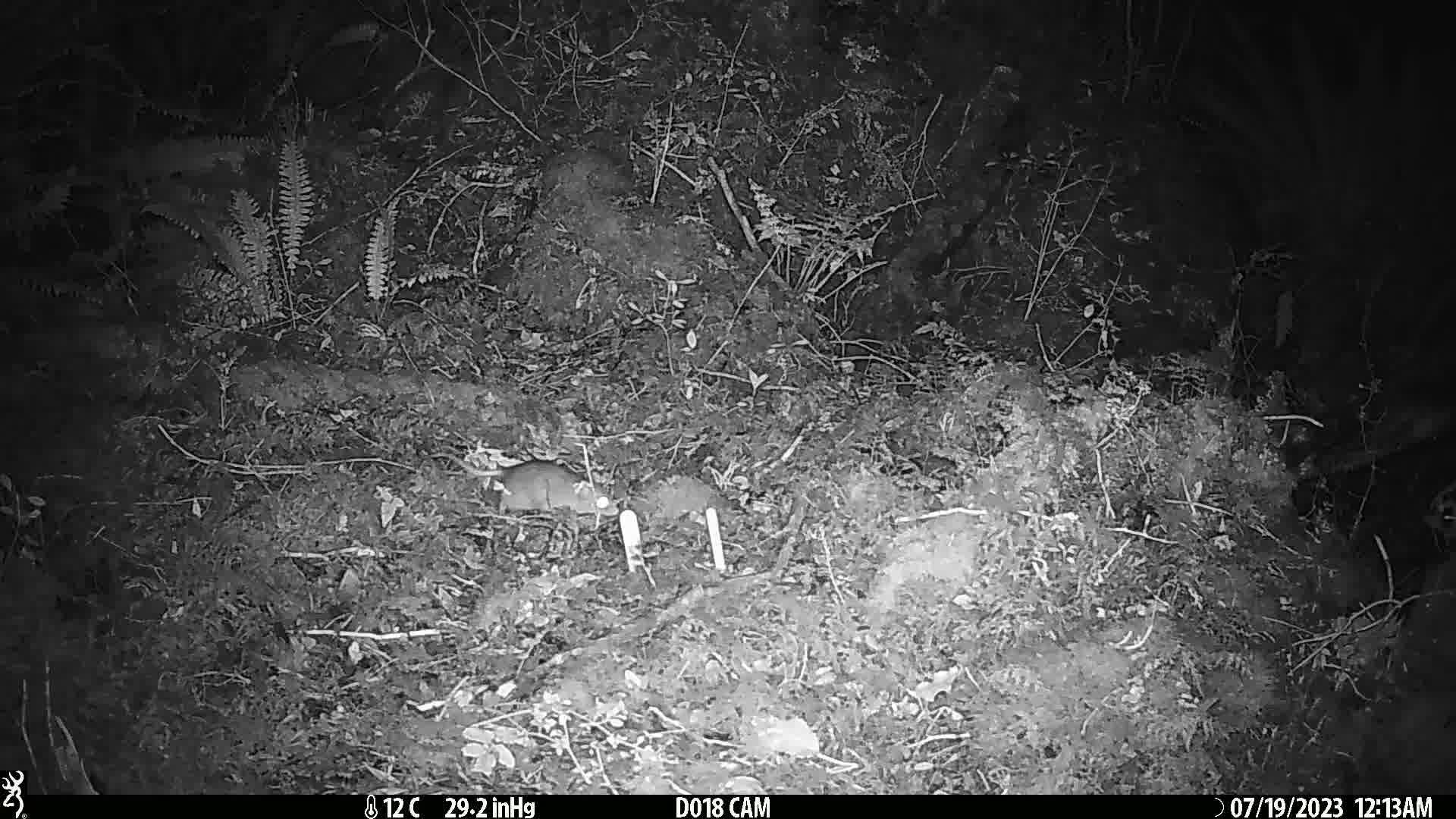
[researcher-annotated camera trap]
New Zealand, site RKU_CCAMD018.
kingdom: Animalia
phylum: Chordata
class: Mammalia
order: Rodentia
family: Muridae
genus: Rattus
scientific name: Rattus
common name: rat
Rat (Rattus).